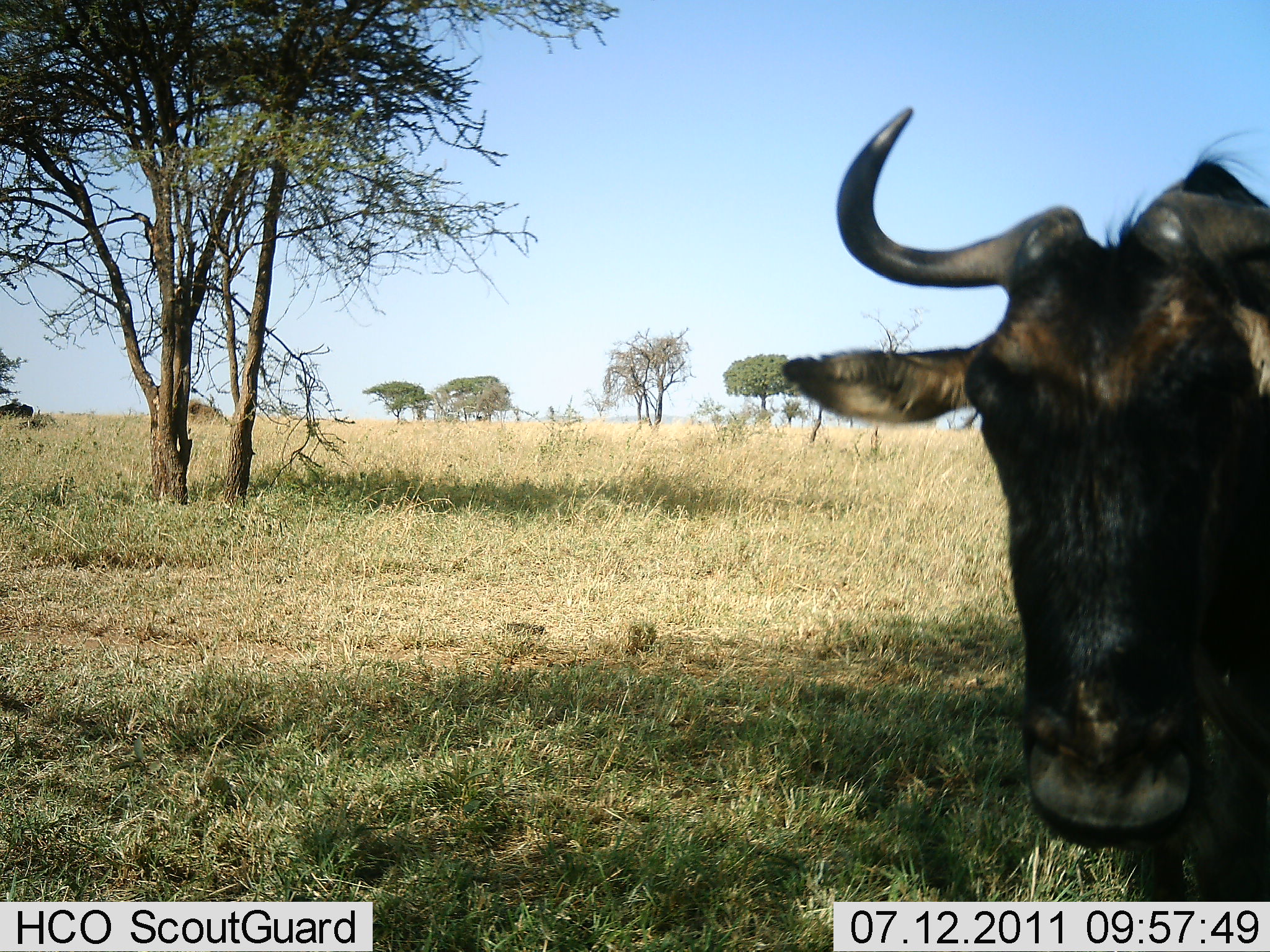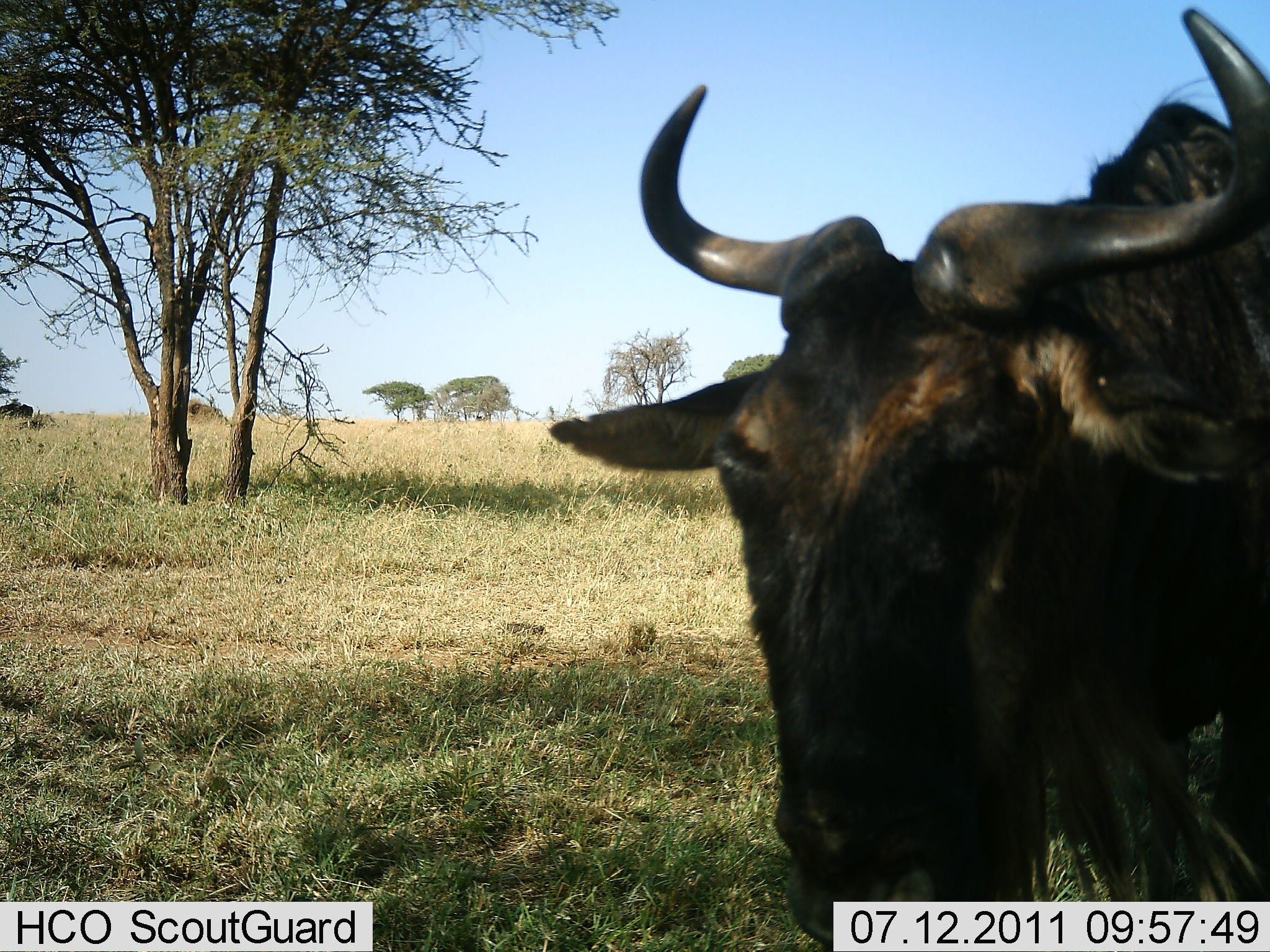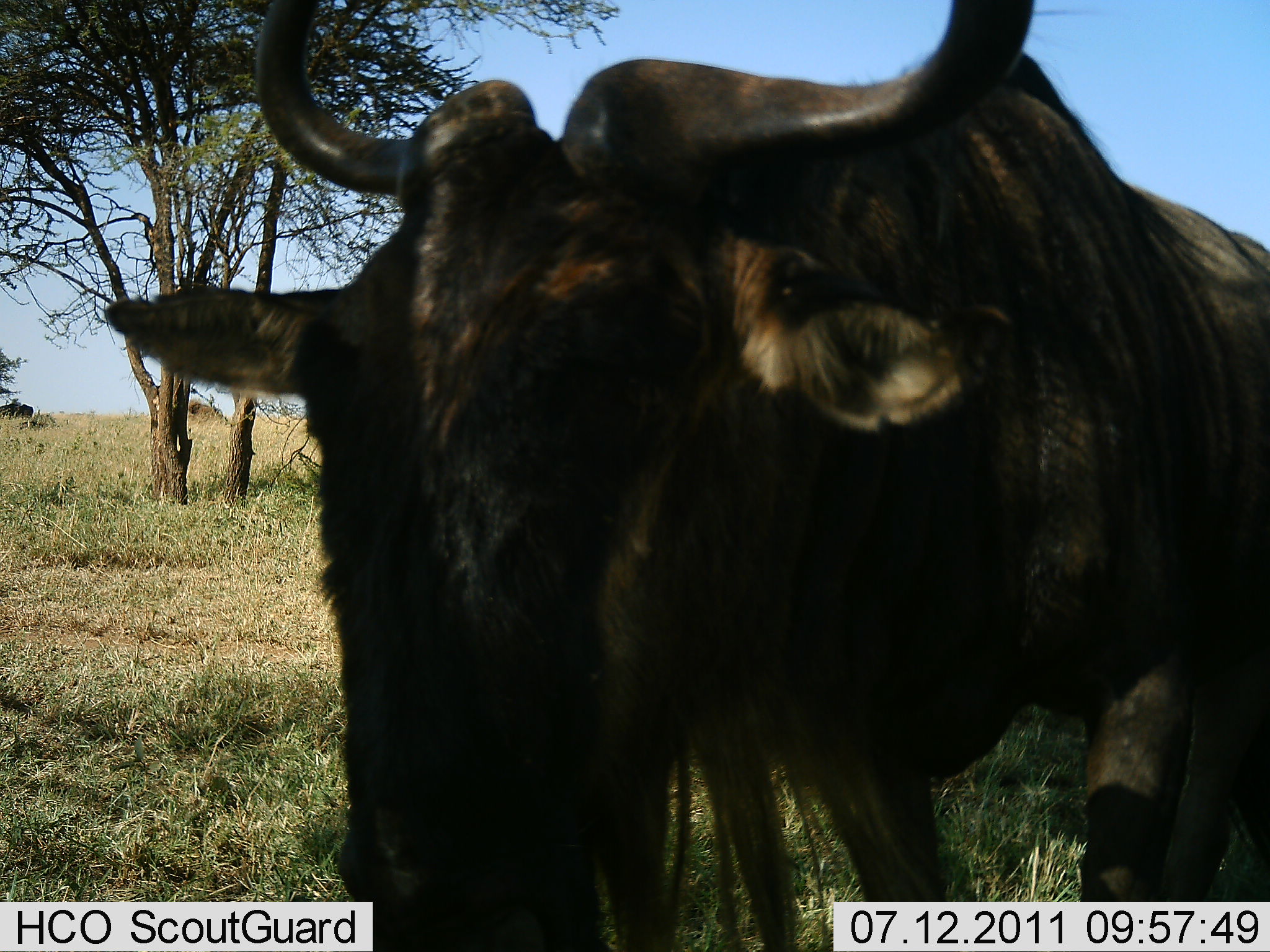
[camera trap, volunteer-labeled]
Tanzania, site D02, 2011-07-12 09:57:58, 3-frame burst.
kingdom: Animalia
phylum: Chordata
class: Mammalia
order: Artiodactyla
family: Bovidae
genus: Connochaetes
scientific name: Connochaetes taurinus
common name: blue wildebeest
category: wildebeest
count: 1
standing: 9%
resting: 9%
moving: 82%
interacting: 9%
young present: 9%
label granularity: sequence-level